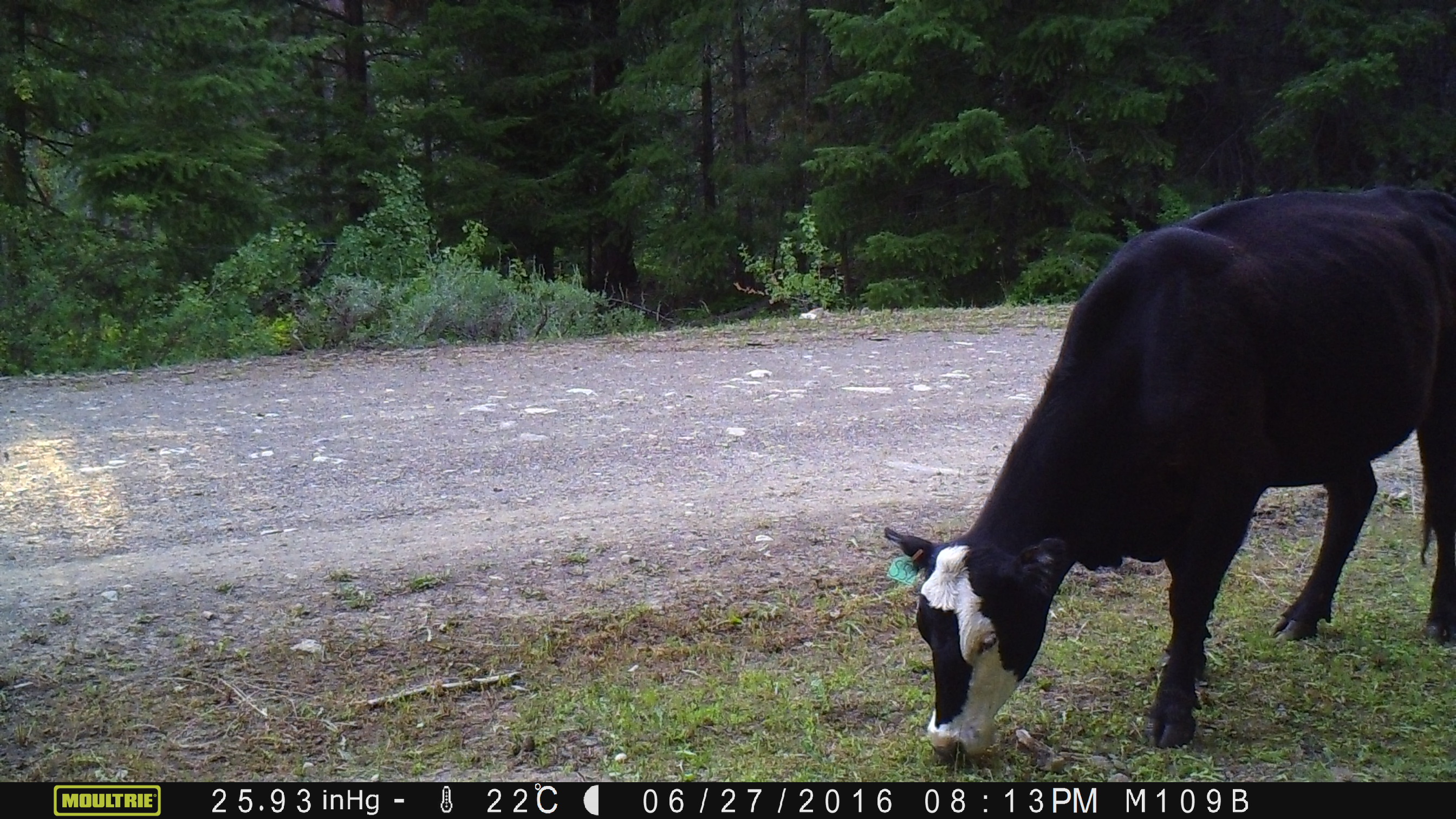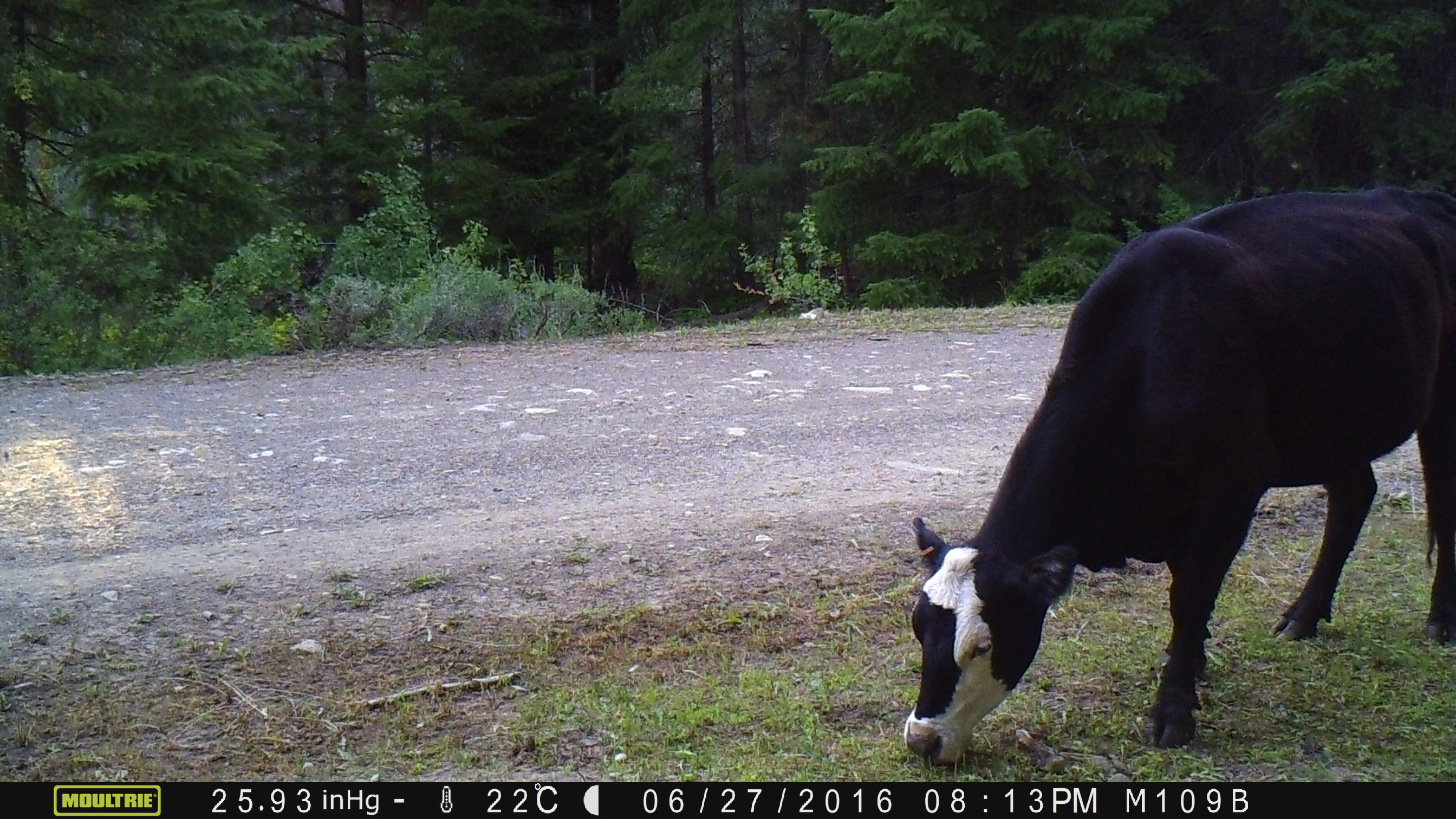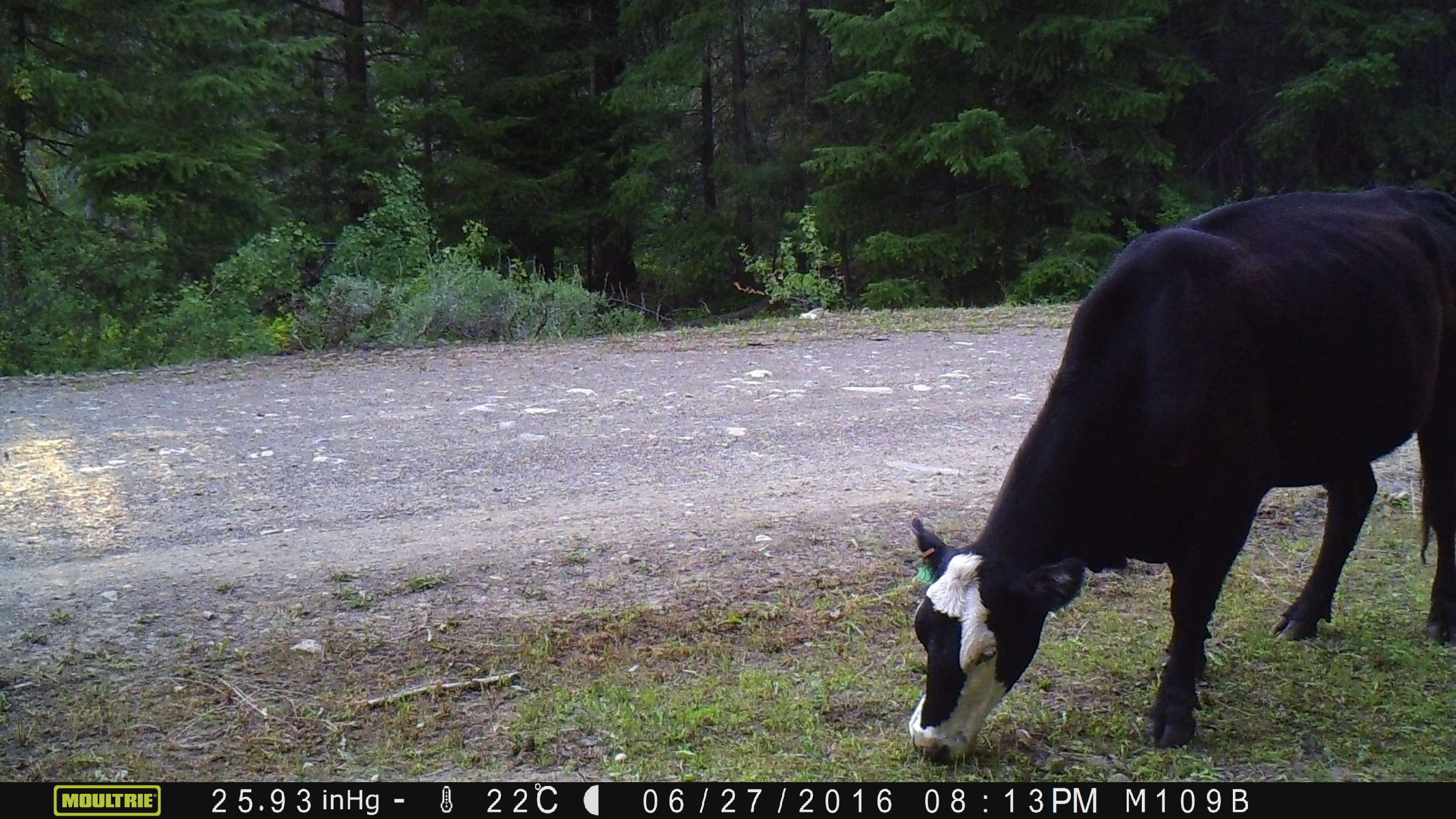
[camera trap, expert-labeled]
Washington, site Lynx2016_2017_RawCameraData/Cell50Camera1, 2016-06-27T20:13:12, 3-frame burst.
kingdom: Animalia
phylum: Chordata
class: Mammalia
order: Artiodactyla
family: Bovidae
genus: Bos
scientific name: Bos taurus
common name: domestic cattle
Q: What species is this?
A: Domestic cattle (Bos taurus).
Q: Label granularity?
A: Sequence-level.